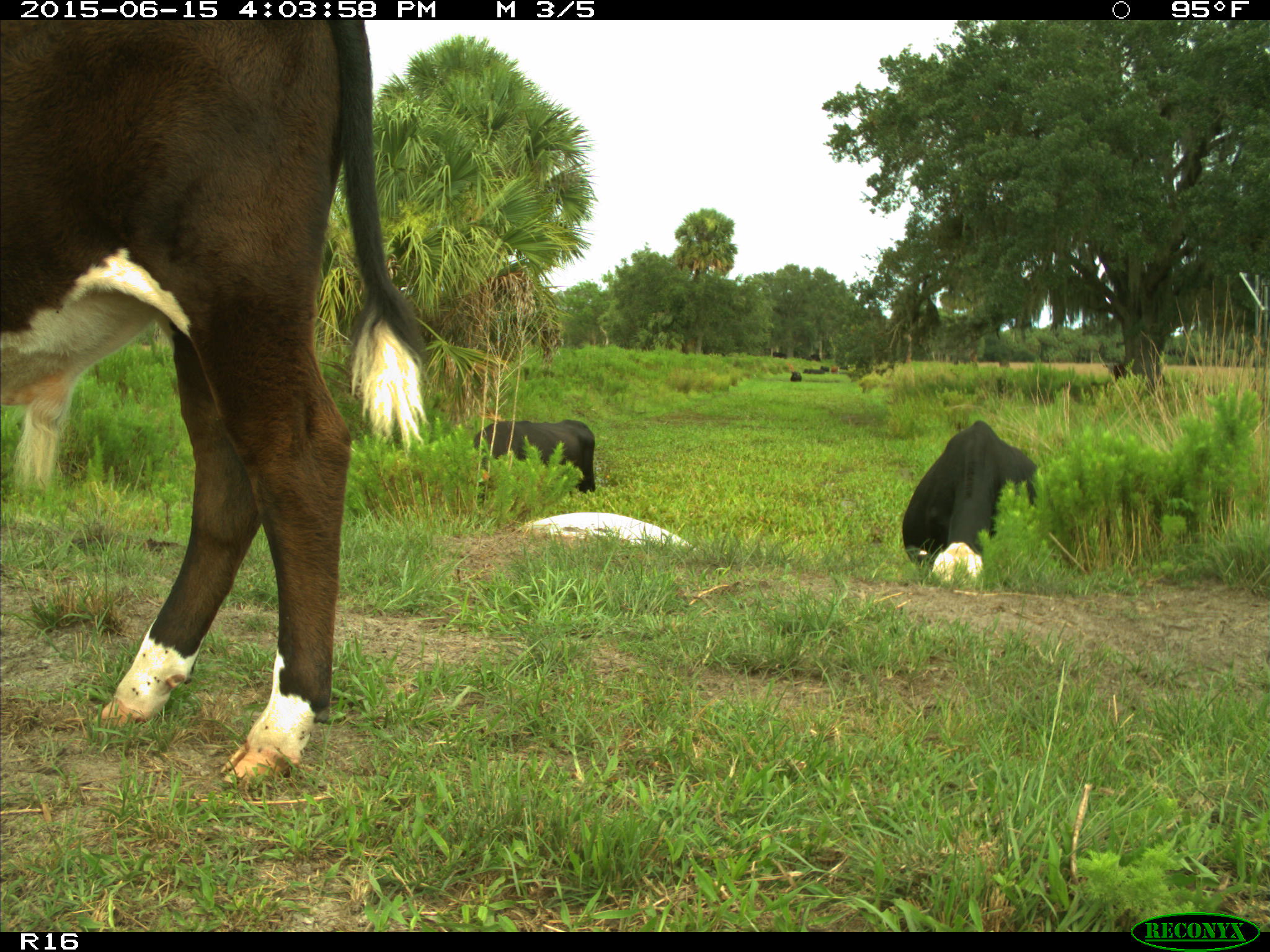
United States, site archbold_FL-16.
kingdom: Animalia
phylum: Chordata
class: Mammalia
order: Artiodactyla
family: Bovidae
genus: Bos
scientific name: Bos taurus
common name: domestic cow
Bos taurus (domestic cow).